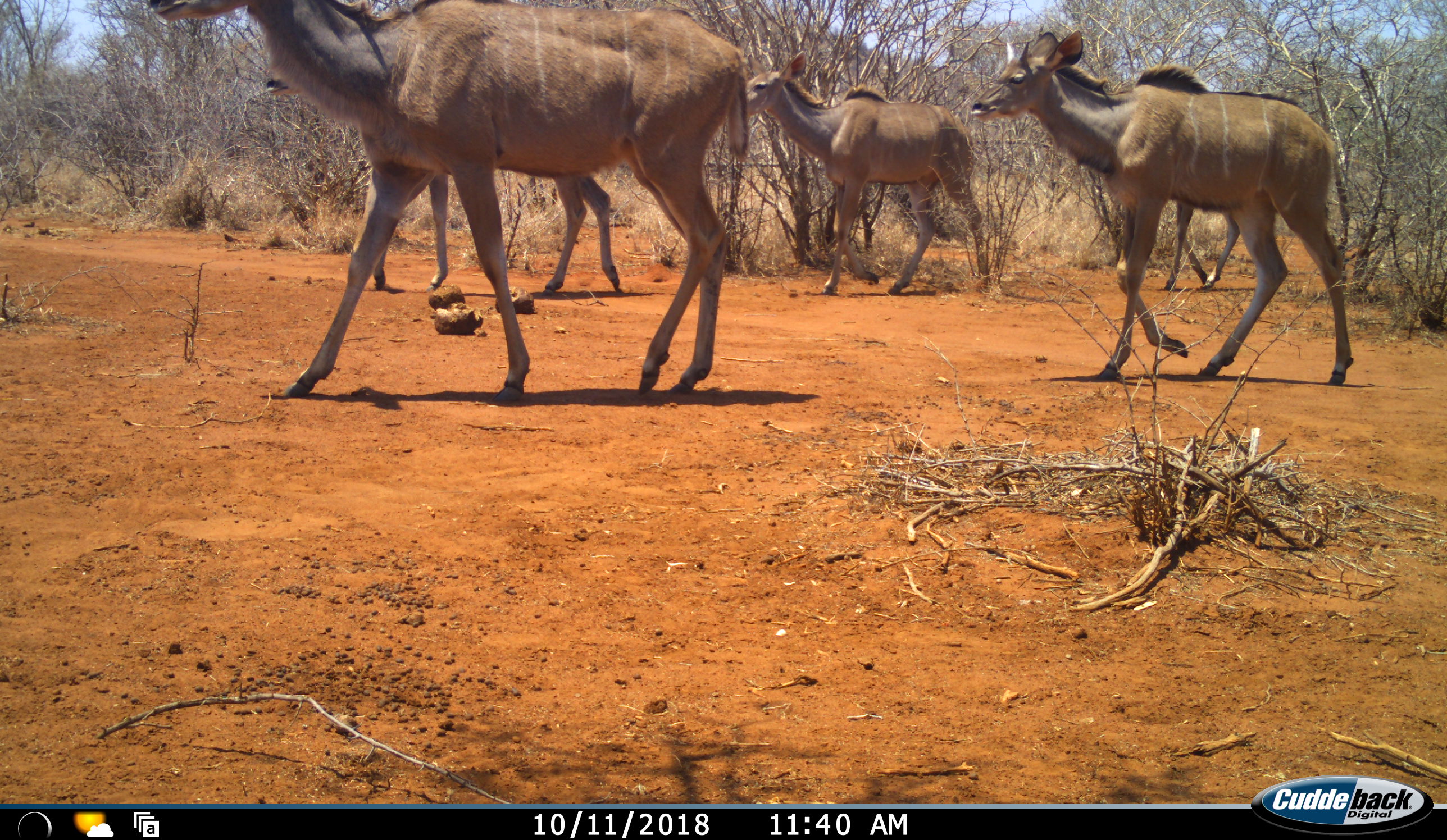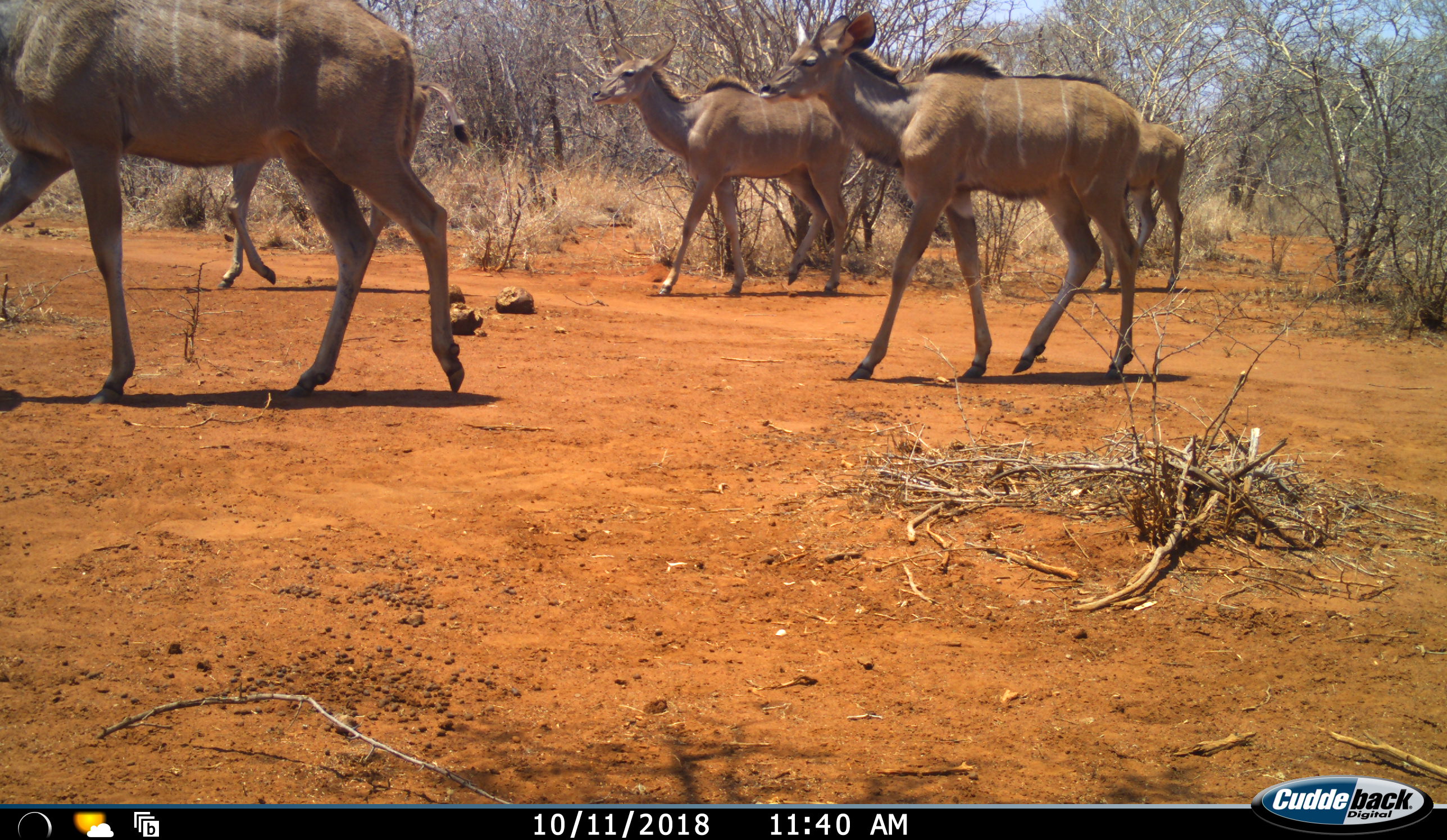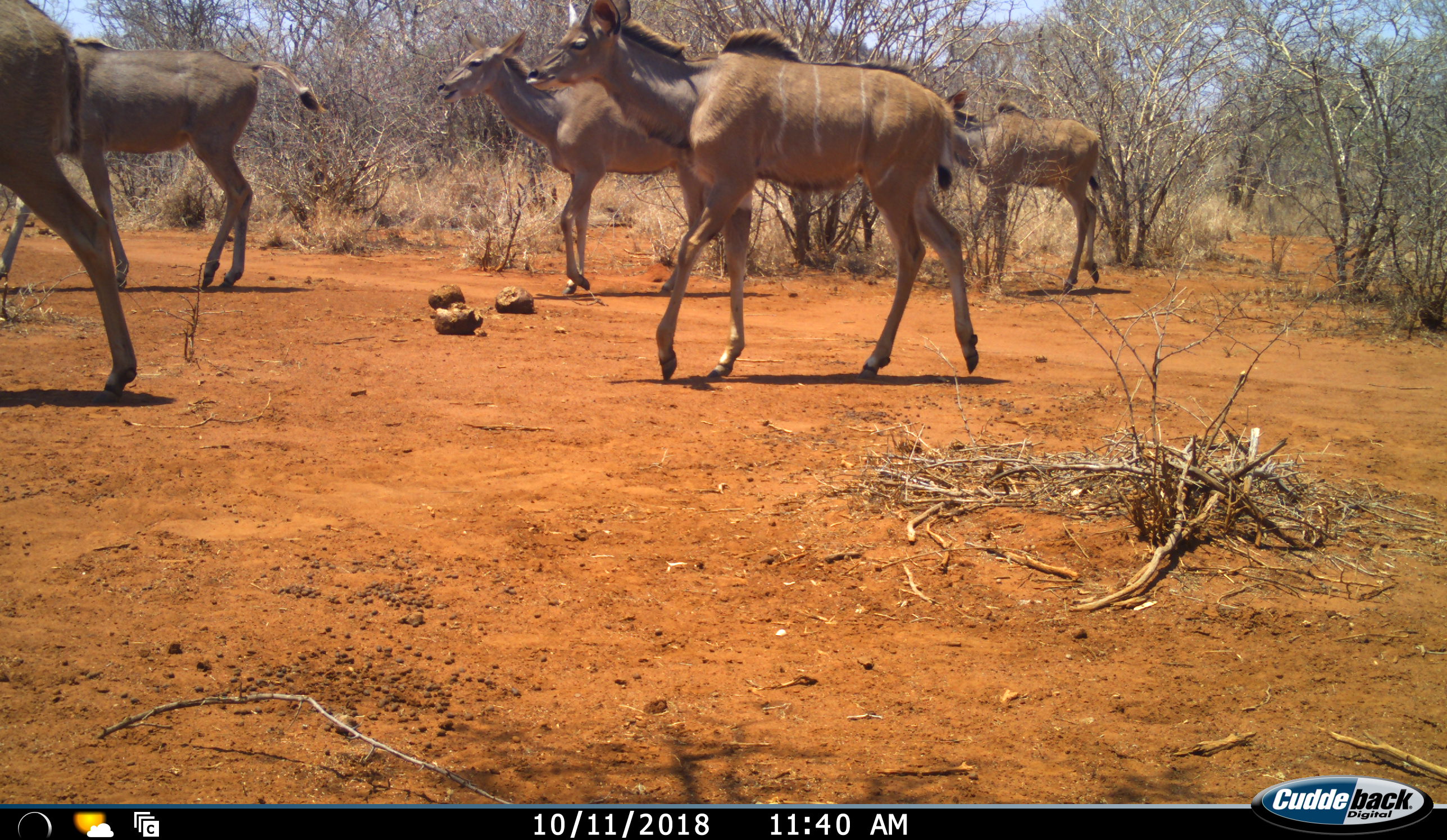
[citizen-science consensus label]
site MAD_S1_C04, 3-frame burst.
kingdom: Animalia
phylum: Chordata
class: Mammalia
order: Artiodactyla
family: Bovidae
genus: Tragelaphus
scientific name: Tragelaphus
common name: kudu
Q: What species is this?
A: Kudu (Tragelaphus).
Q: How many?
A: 5.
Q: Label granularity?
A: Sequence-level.